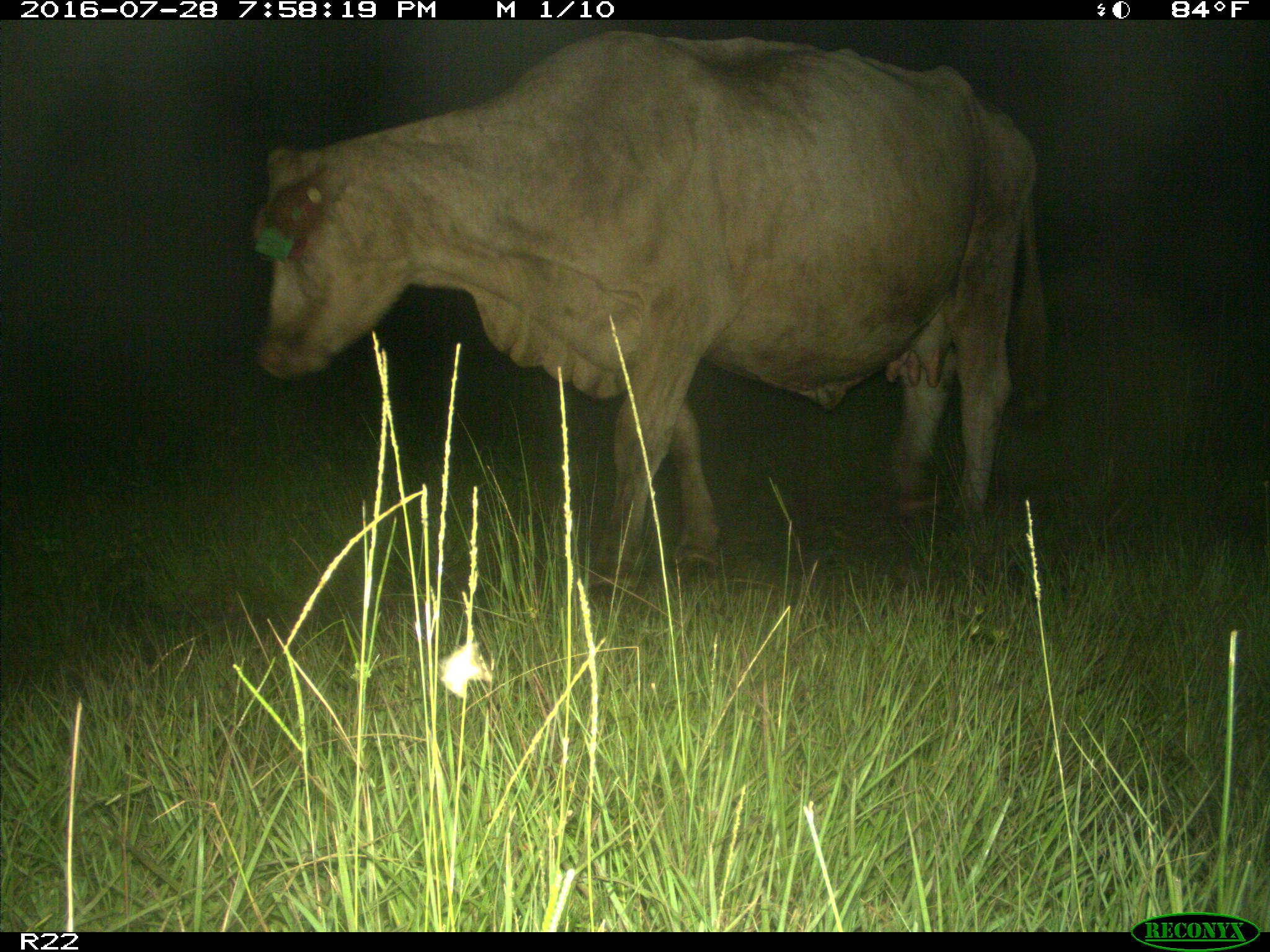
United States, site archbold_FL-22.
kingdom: Animalia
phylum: Chordata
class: Mammalia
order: Artiodactyla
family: Bovidae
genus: Bos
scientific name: Bos taurus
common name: domestic cow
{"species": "Bos taurus (domestic cow)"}